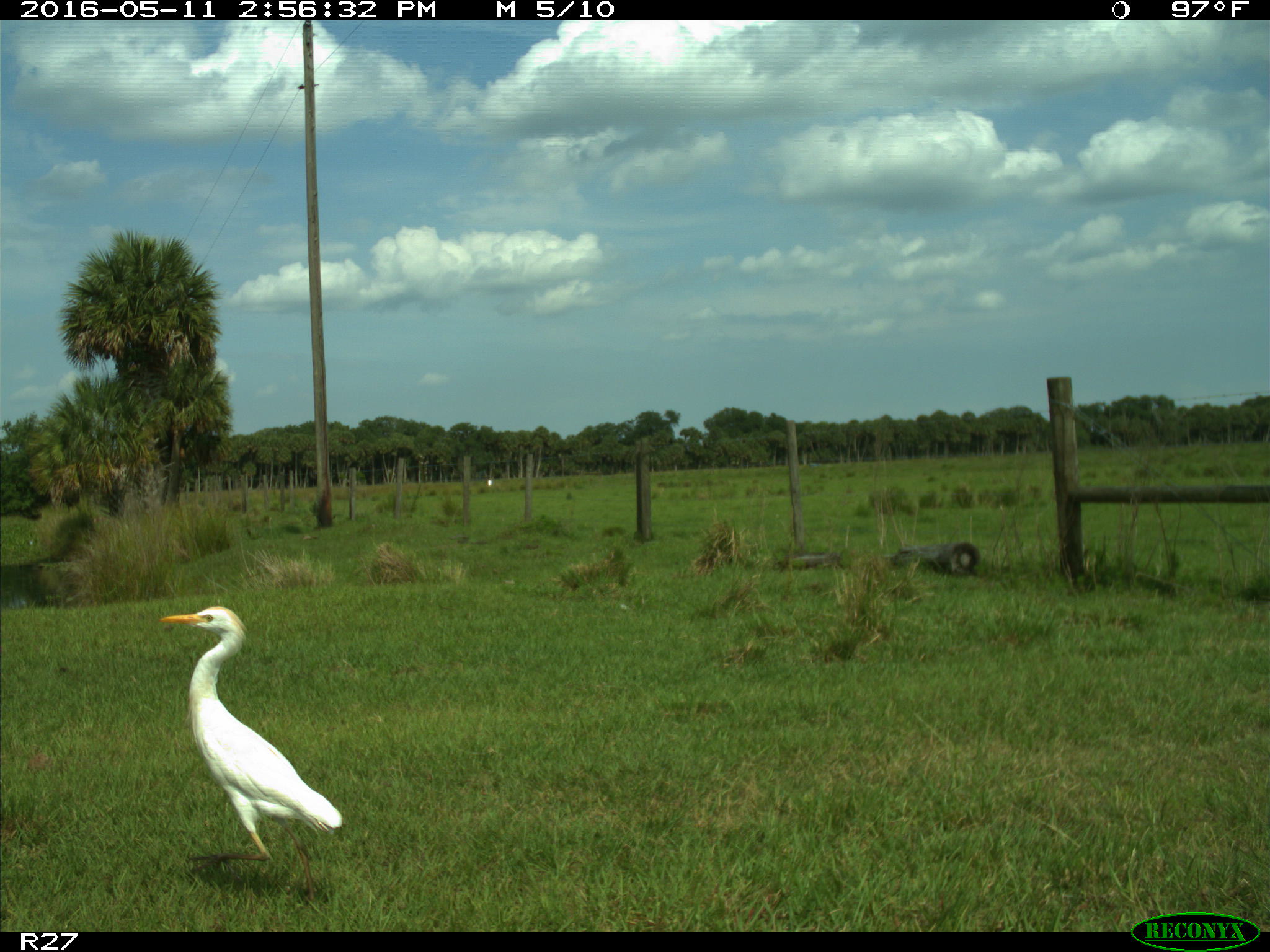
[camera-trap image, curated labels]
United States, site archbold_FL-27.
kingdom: Animalia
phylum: Chordata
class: Aves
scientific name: Aves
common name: birds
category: unidentified bird